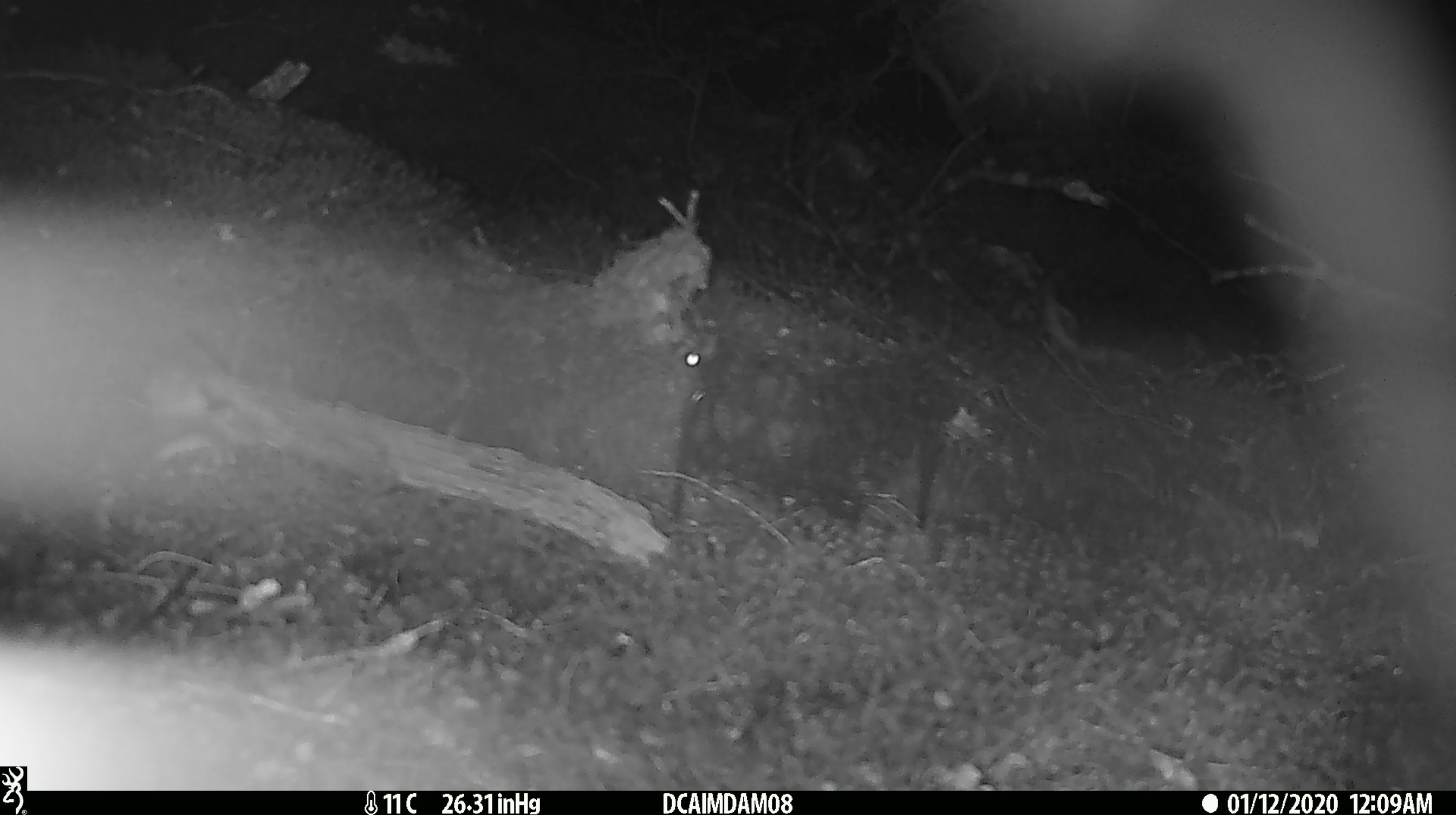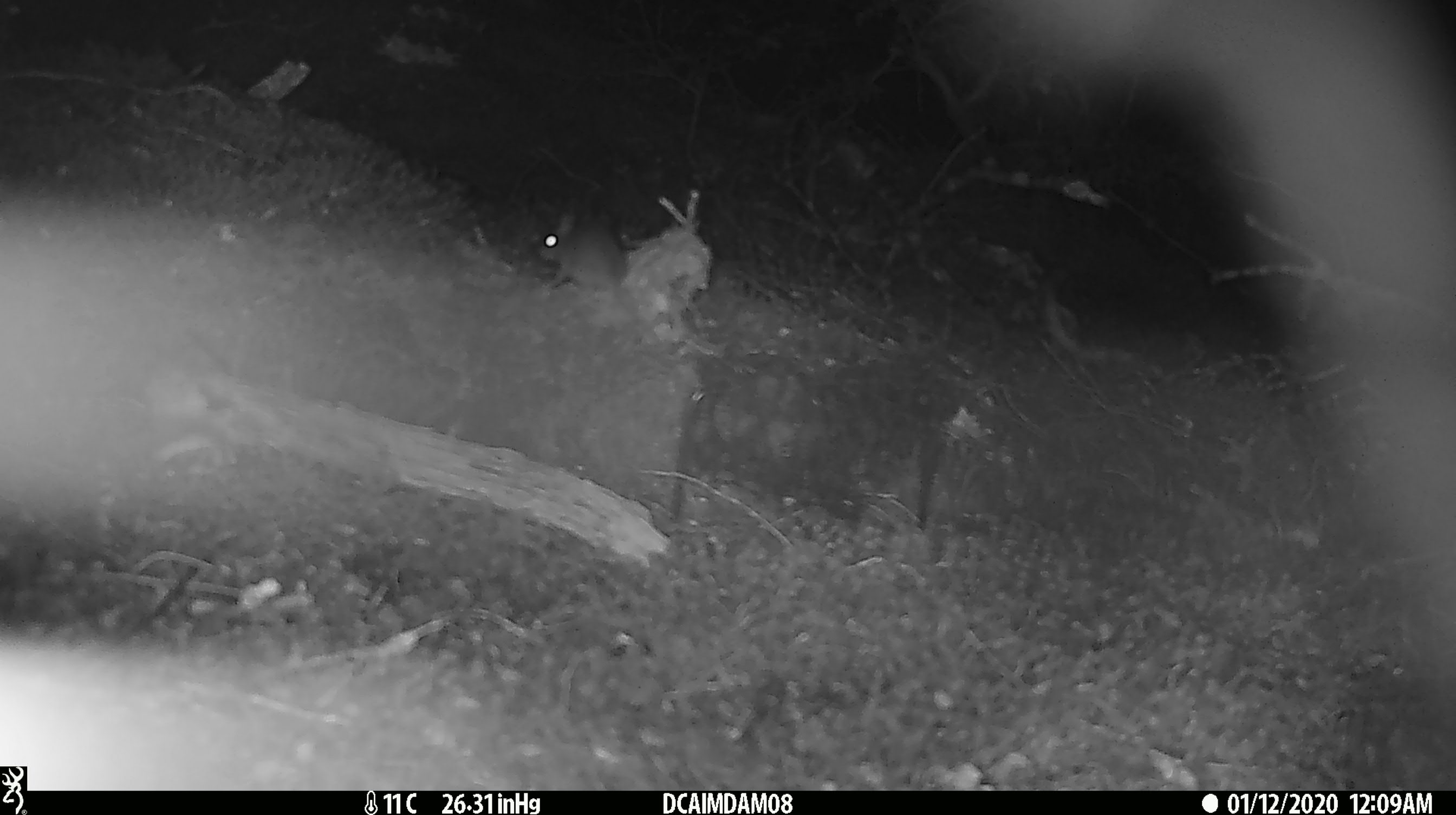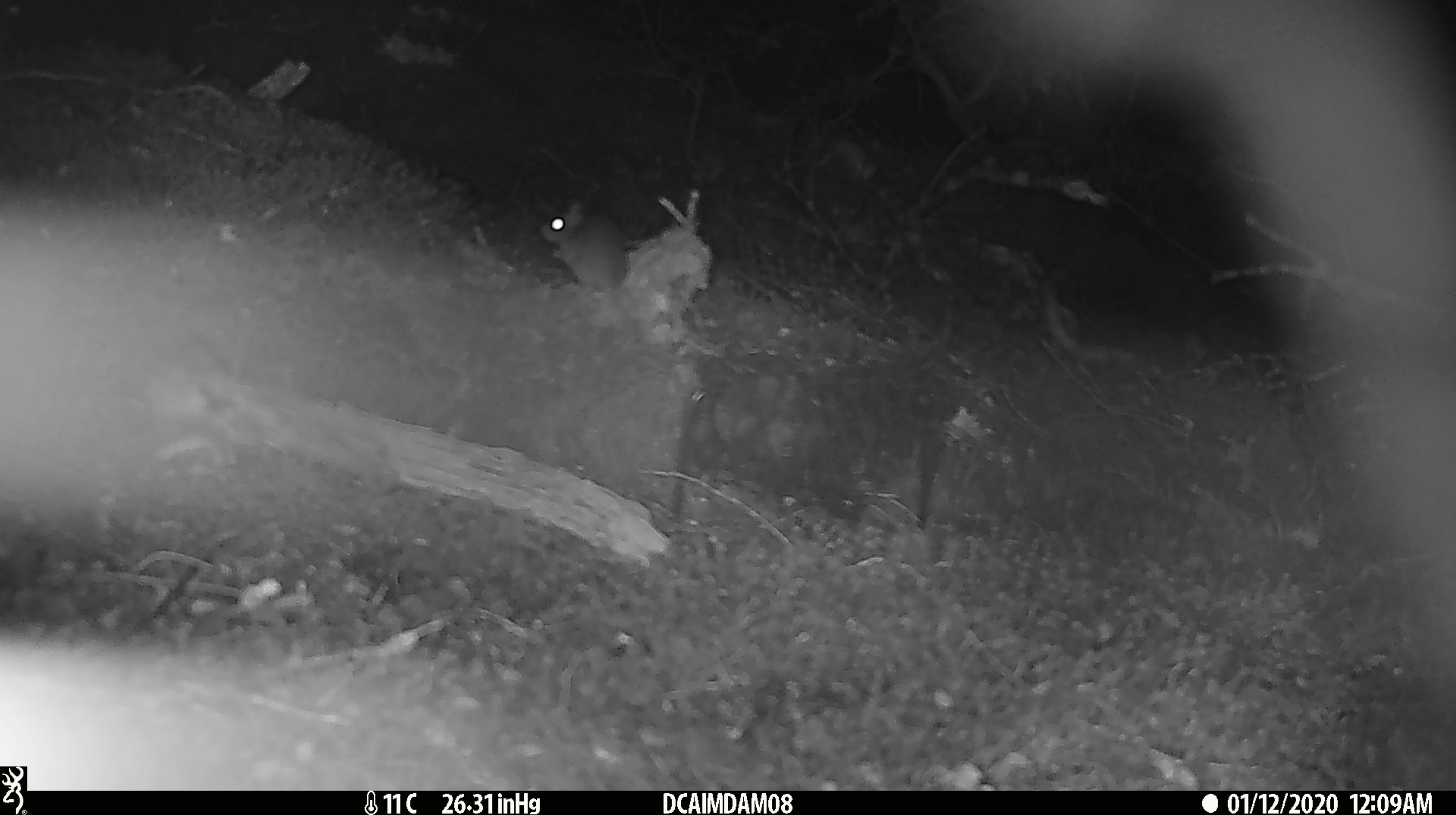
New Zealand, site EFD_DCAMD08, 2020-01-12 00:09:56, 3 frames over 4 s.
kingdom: Animalia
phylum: Chordata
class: Mammalia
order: Rodentia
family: Muridae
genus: Mus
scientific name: Mus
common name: mouse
Mouse (Mus).